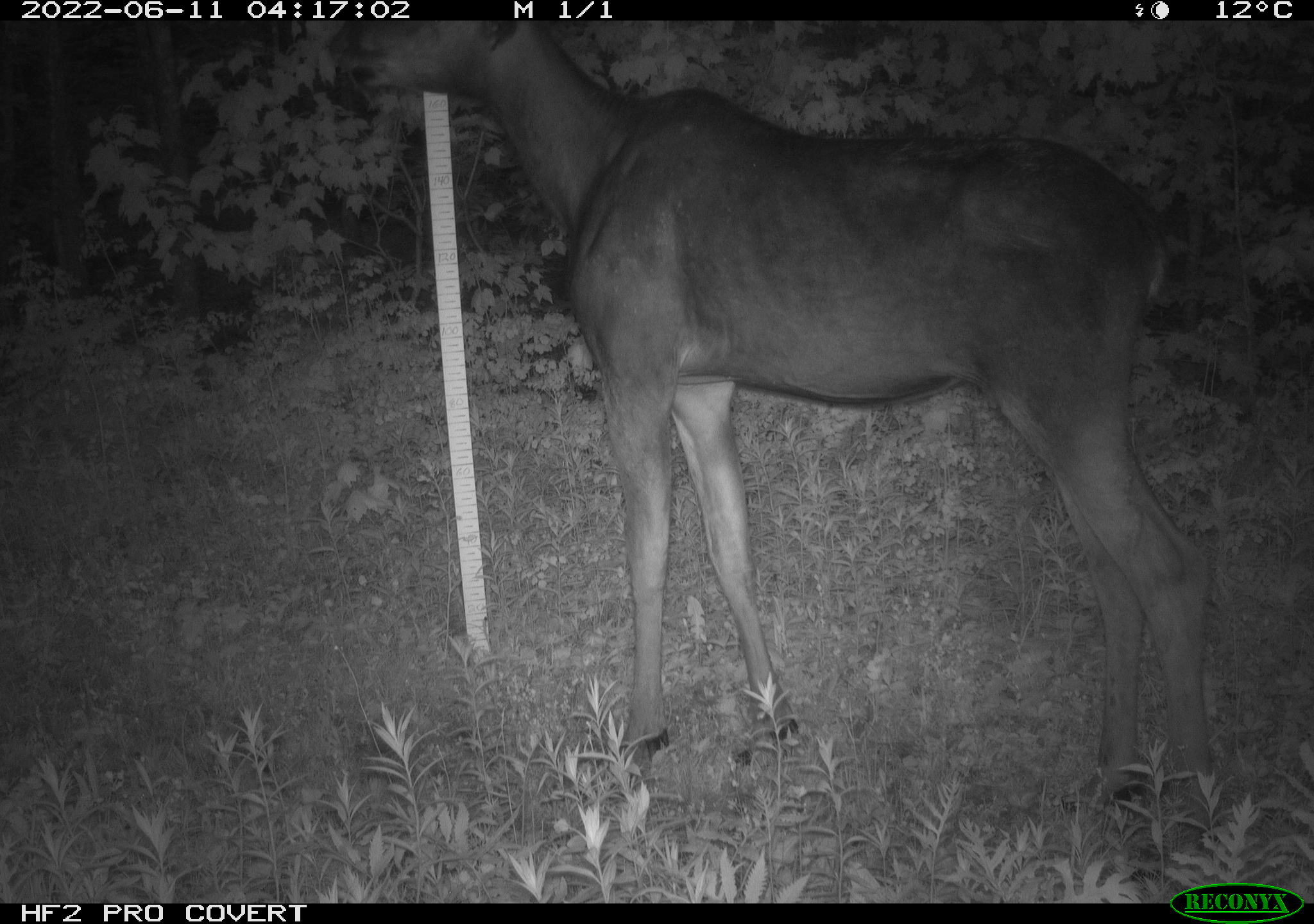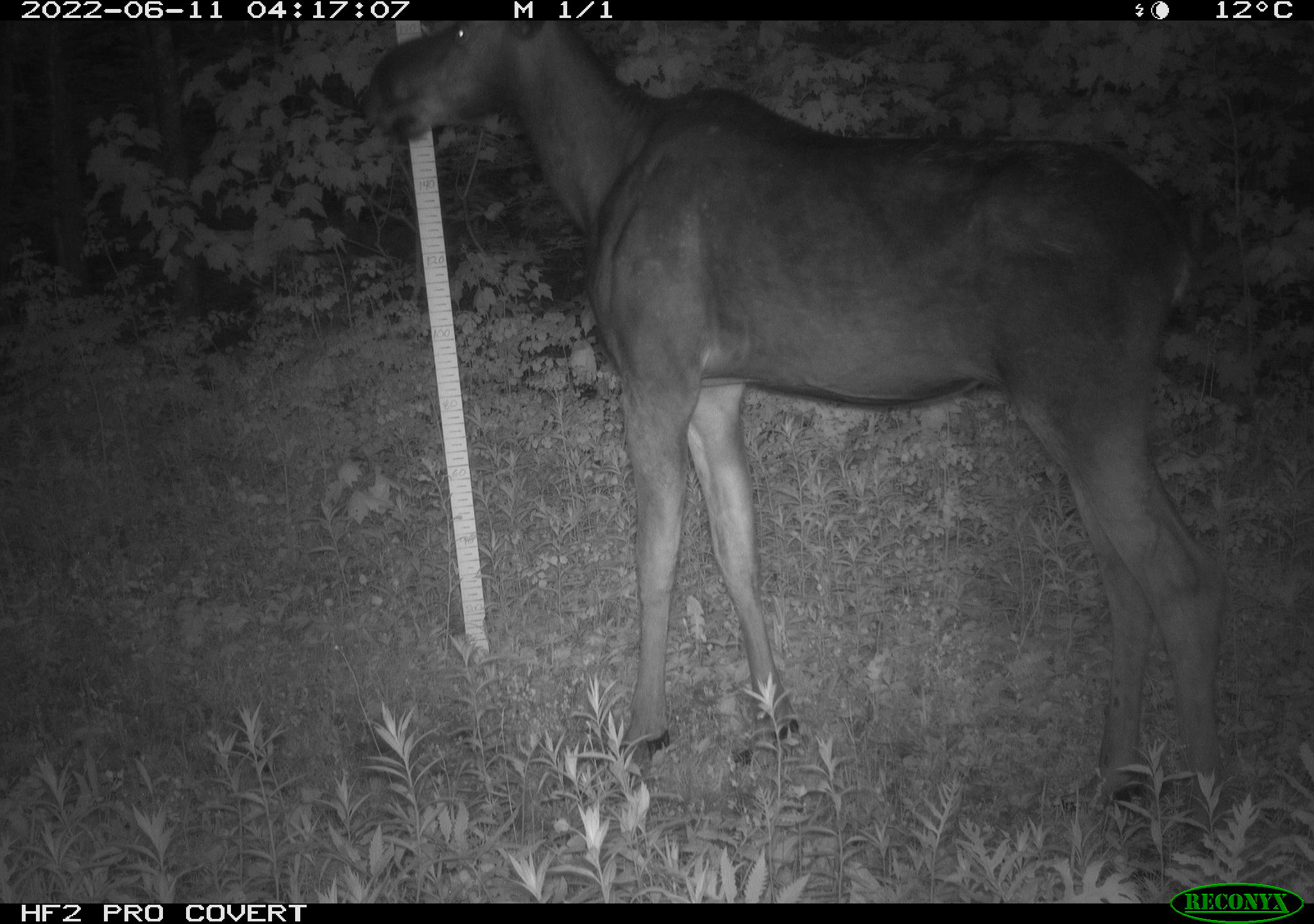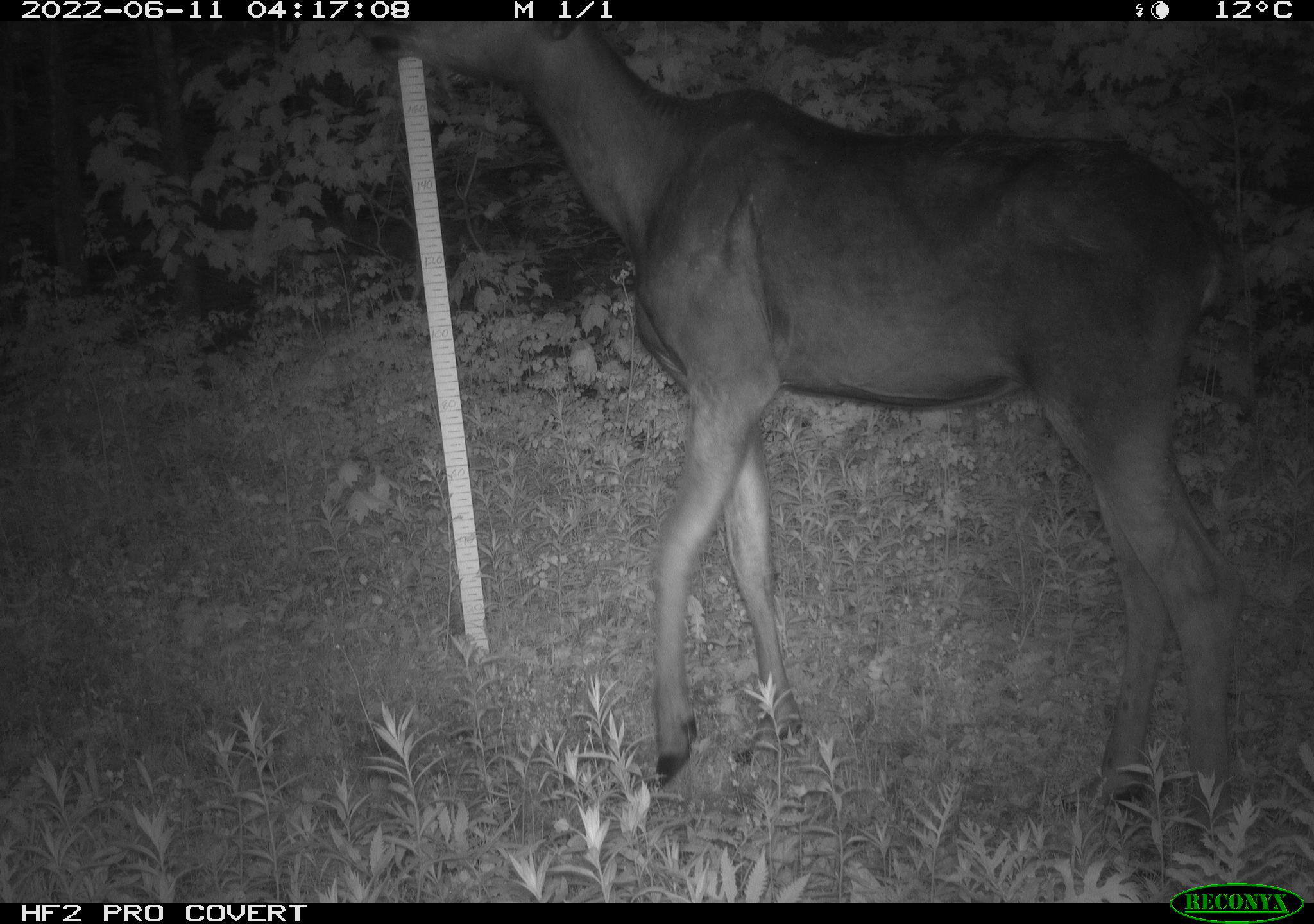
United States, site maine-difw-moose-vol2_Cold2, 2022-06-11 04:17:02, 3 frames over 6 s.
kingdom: Animalia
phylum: Chordata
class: Mammalia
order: Artiodactyla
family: Cervidae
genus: Alces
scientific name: Alces alces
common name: moose